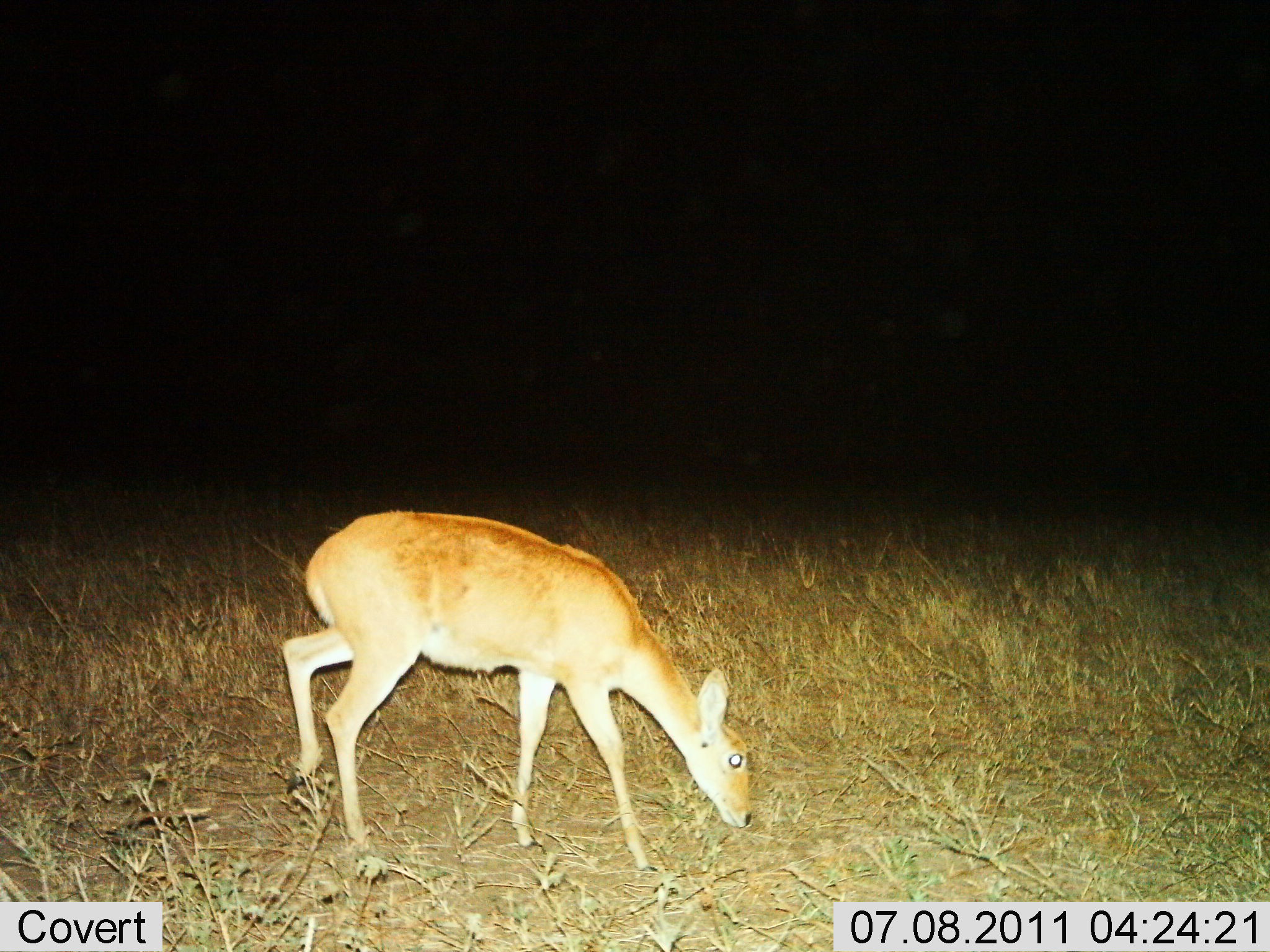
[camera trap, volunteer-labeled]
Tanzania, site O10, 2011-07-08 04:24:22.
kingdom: Animalia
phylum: Chordata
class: Mammalia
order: Artiodactyla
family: Bovidae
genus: Redunca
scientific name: Redunca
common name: reedbuck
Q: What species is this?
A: Reedbuck (Redunca).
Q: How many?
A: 1.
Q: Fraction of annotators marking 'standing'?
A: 15%.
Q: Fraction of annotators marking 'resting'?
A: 0%.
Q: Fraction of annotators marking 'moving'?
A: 23%.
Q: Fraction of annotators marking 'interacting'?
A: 0%.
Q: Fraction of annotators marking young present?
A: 0%.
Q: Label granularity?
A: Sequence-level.